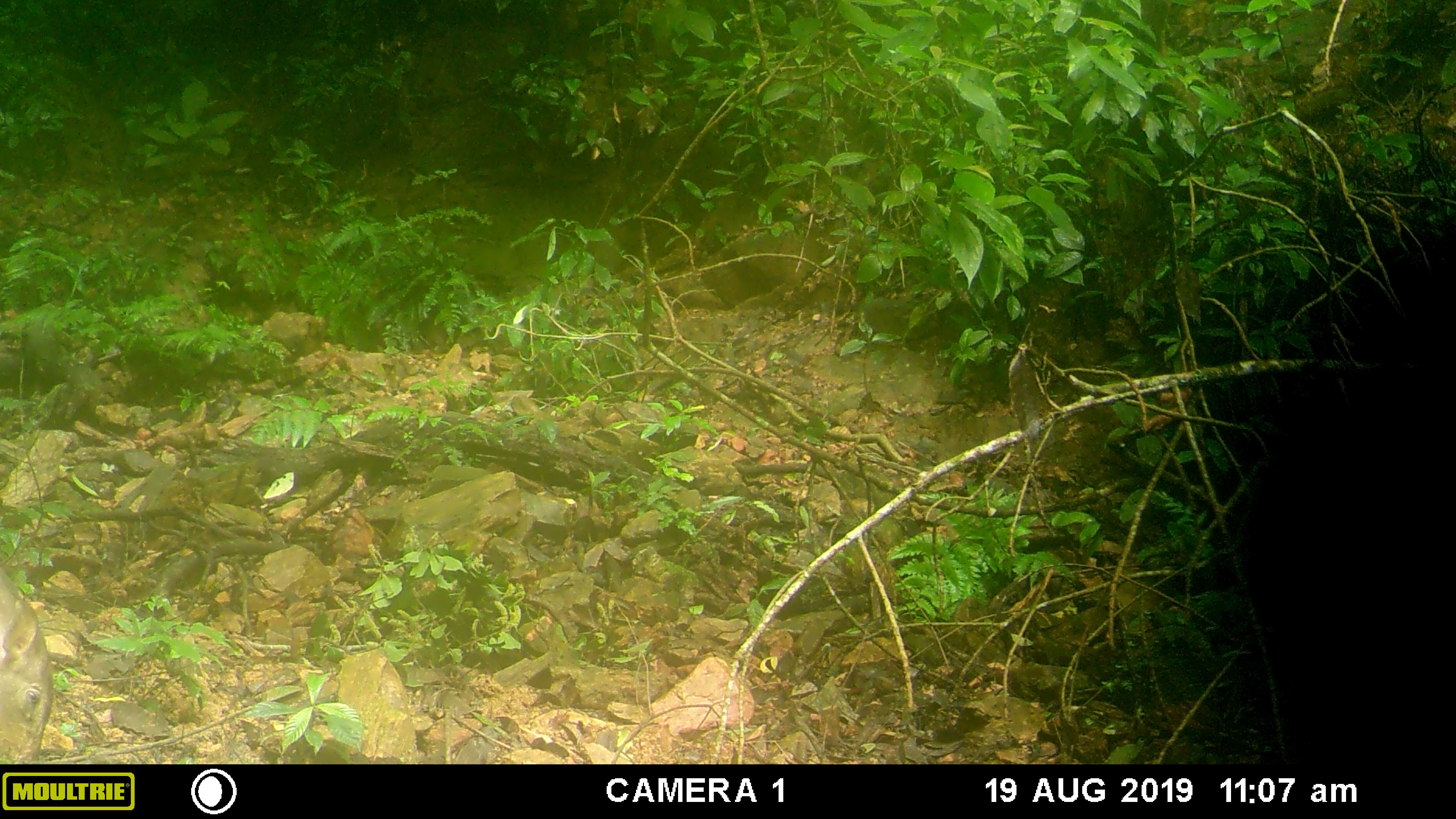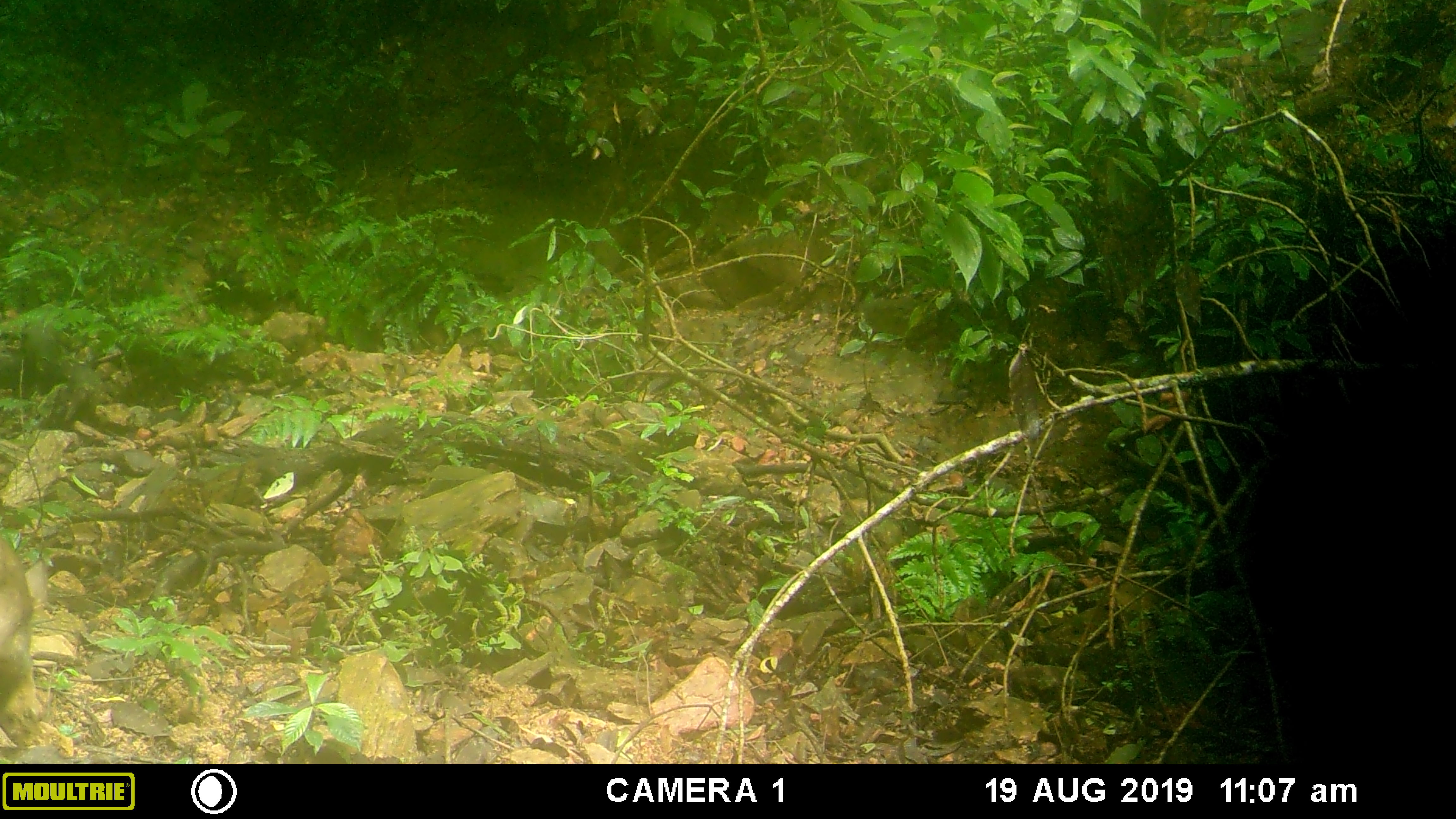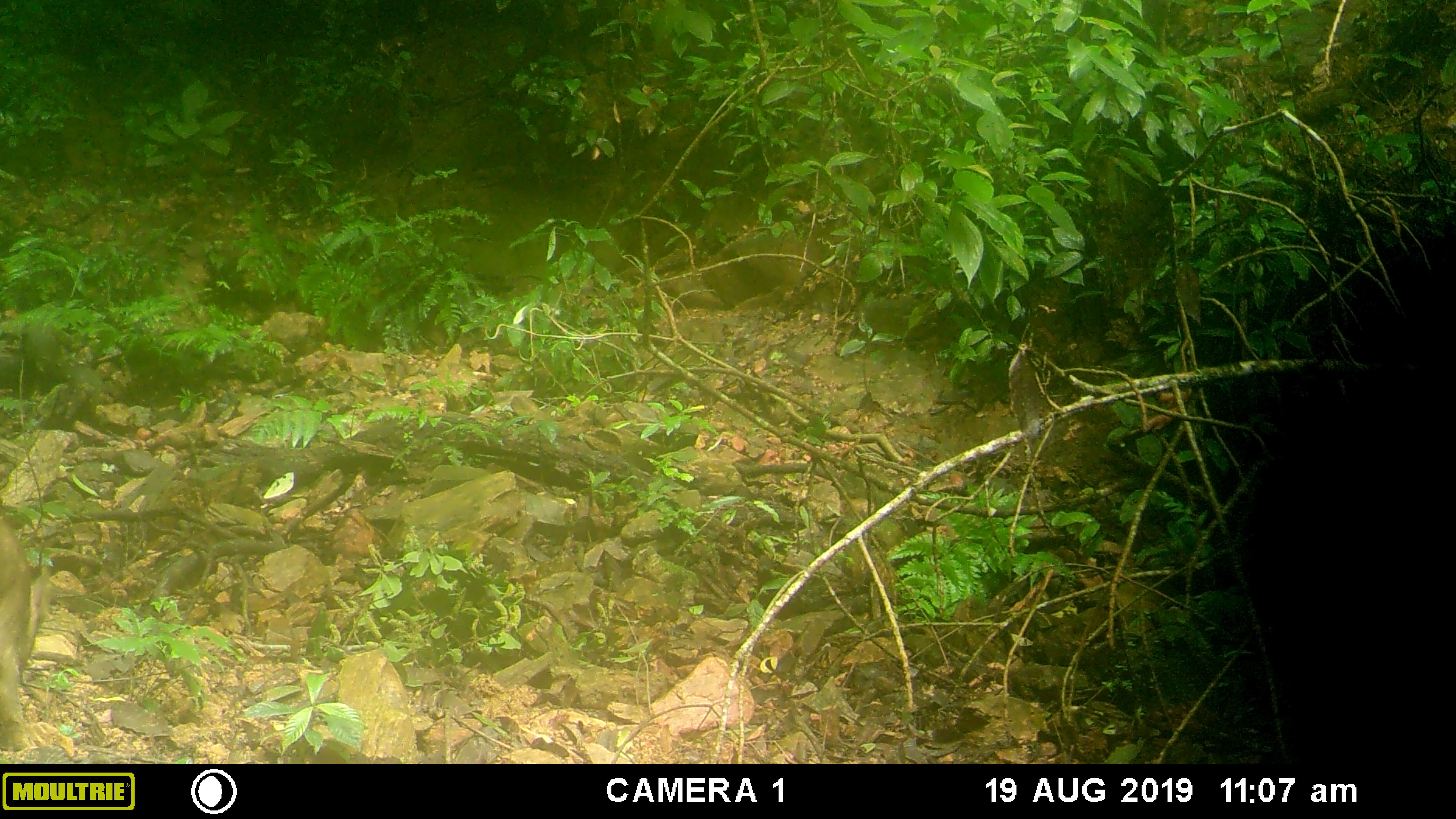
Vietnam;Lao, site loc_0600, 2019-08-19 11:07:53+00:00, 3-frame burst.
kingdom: Animalia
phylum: Chordata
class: Mammalia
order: Artiodactyla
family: Suidae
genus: Sus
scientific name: Sus scrofa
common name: eurasian wild pig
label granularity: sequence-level